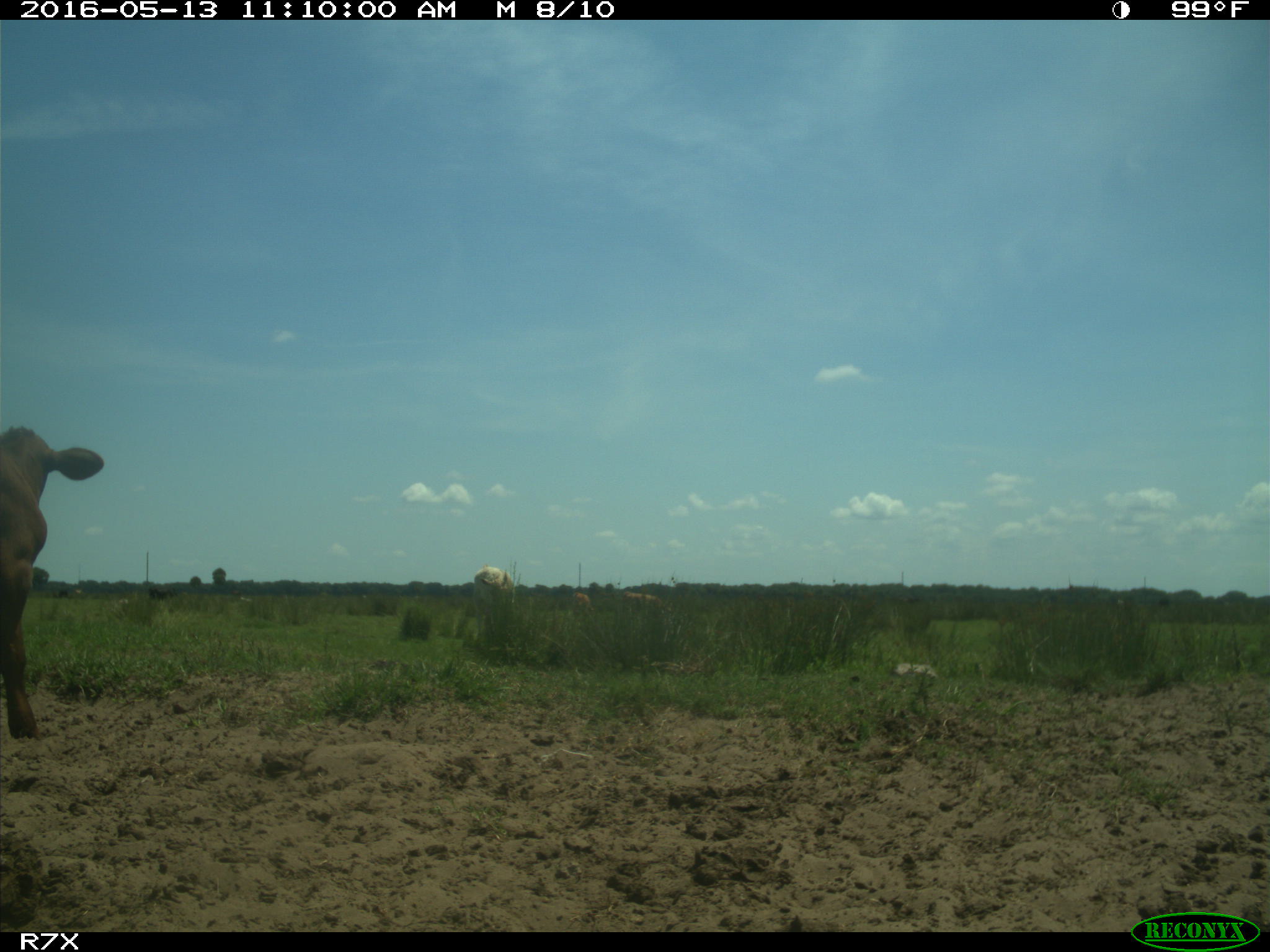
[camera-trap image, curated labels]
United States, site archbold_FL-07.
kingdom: Animalia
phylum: Chordata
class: Mammalia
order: Artiodactyla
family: Bovidae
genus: Bos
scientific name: Bos taurus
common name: domestic cow